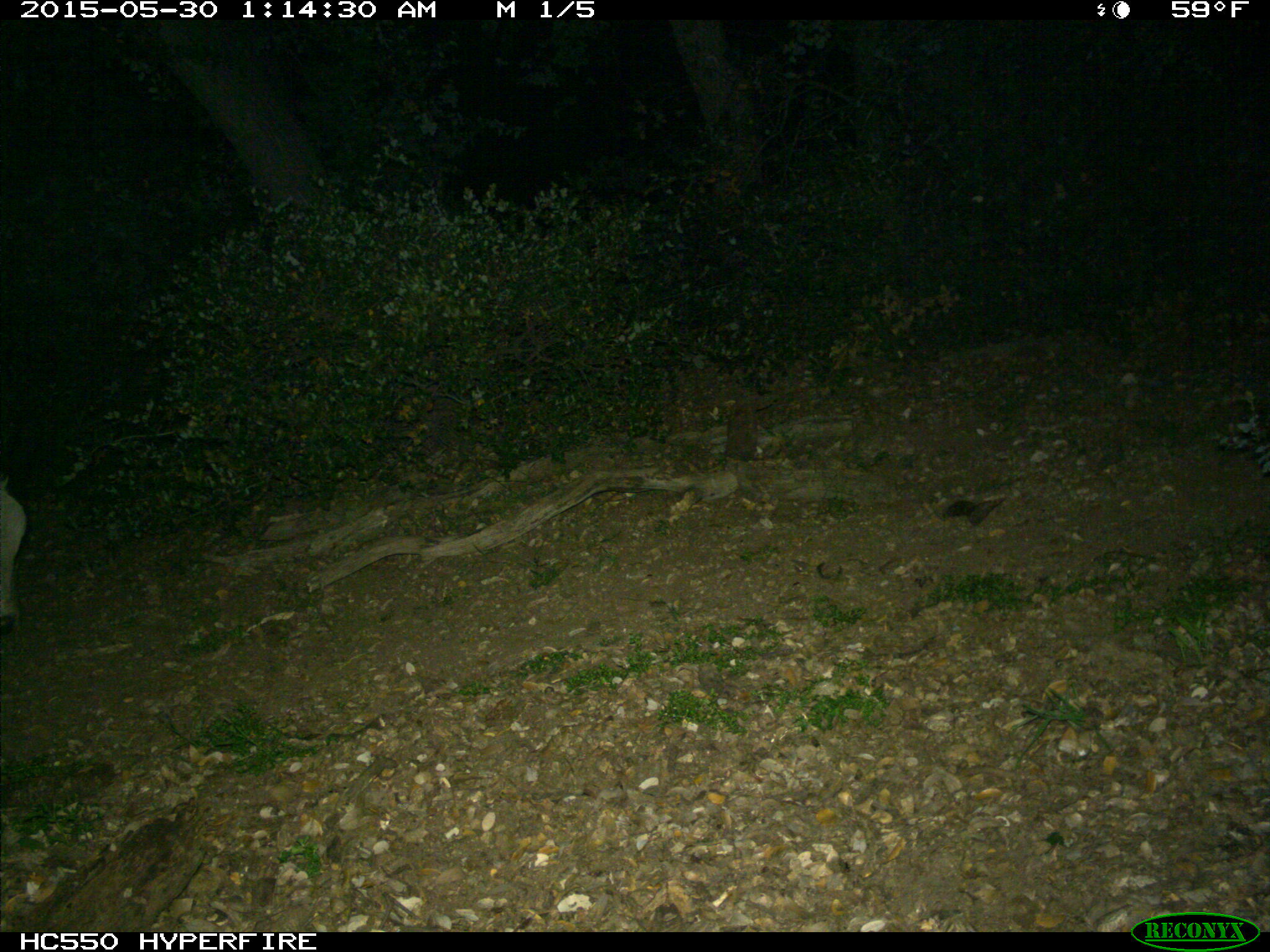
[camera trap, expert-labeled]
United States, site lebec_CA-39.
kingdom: Animalia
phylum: Chordata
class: Mammalia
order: Artiodactyla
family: Bovidae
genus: Bos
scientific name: Bos taurus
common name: domestic cow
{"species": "Bos taurus (domestic cow)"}